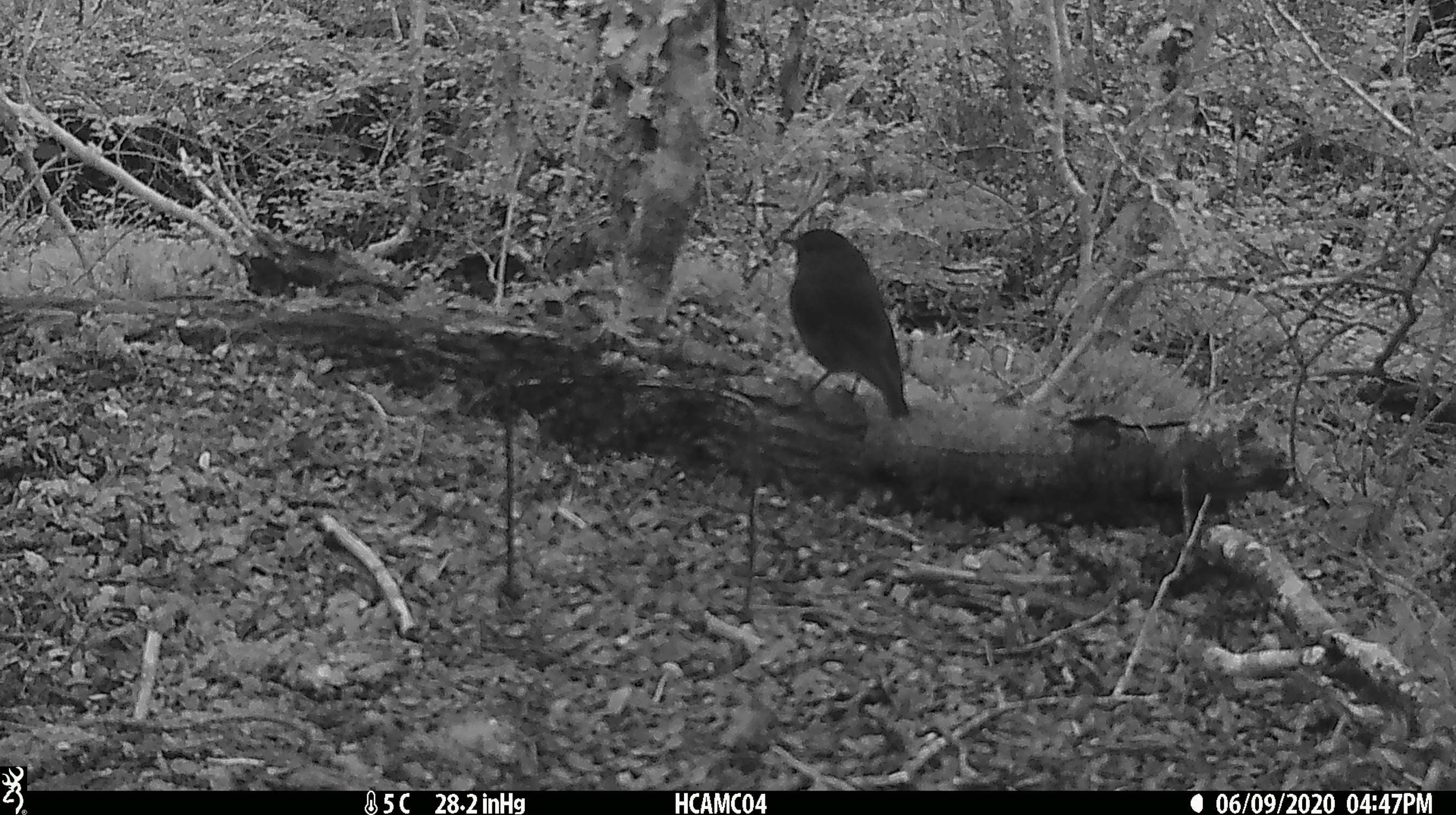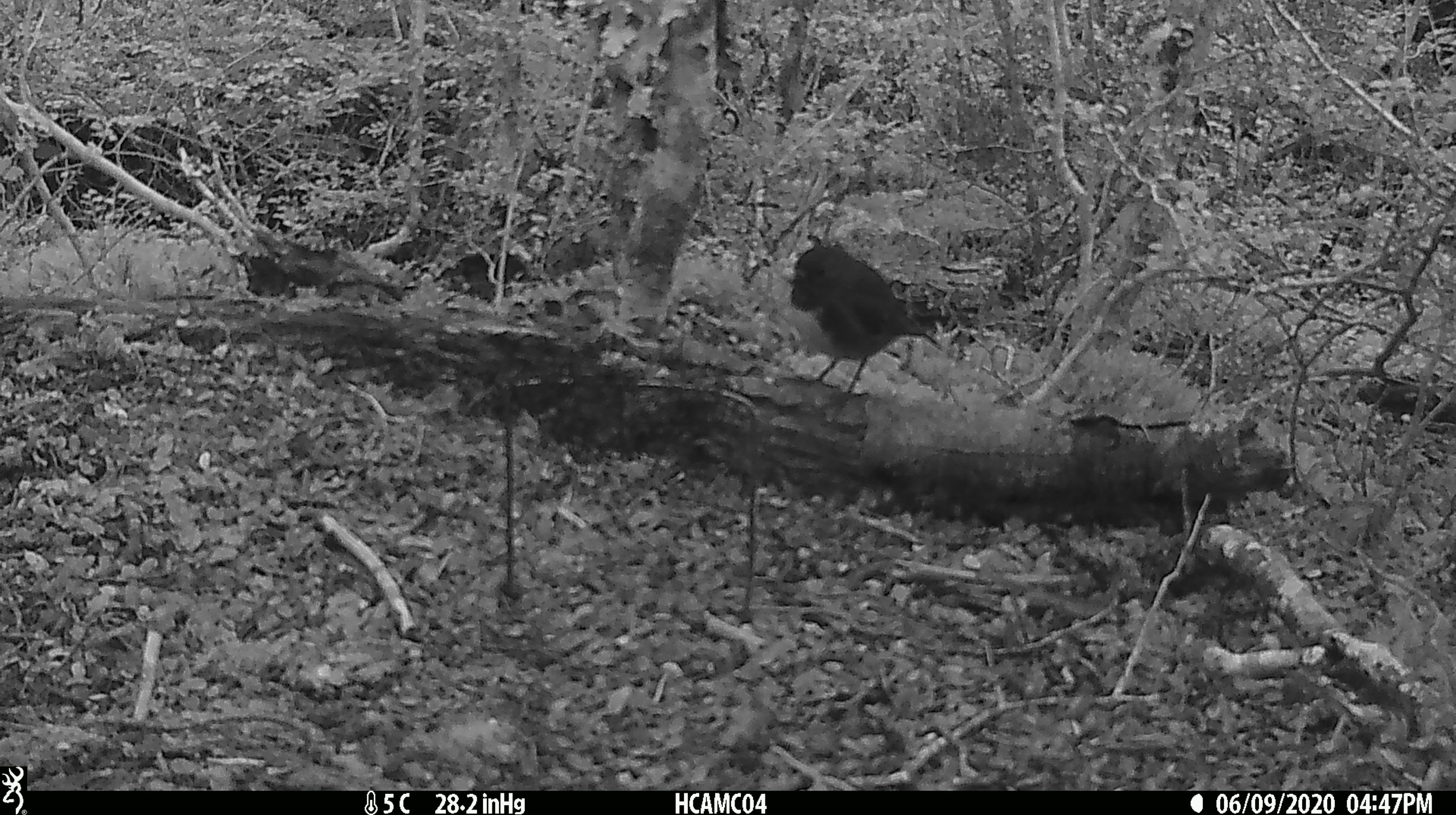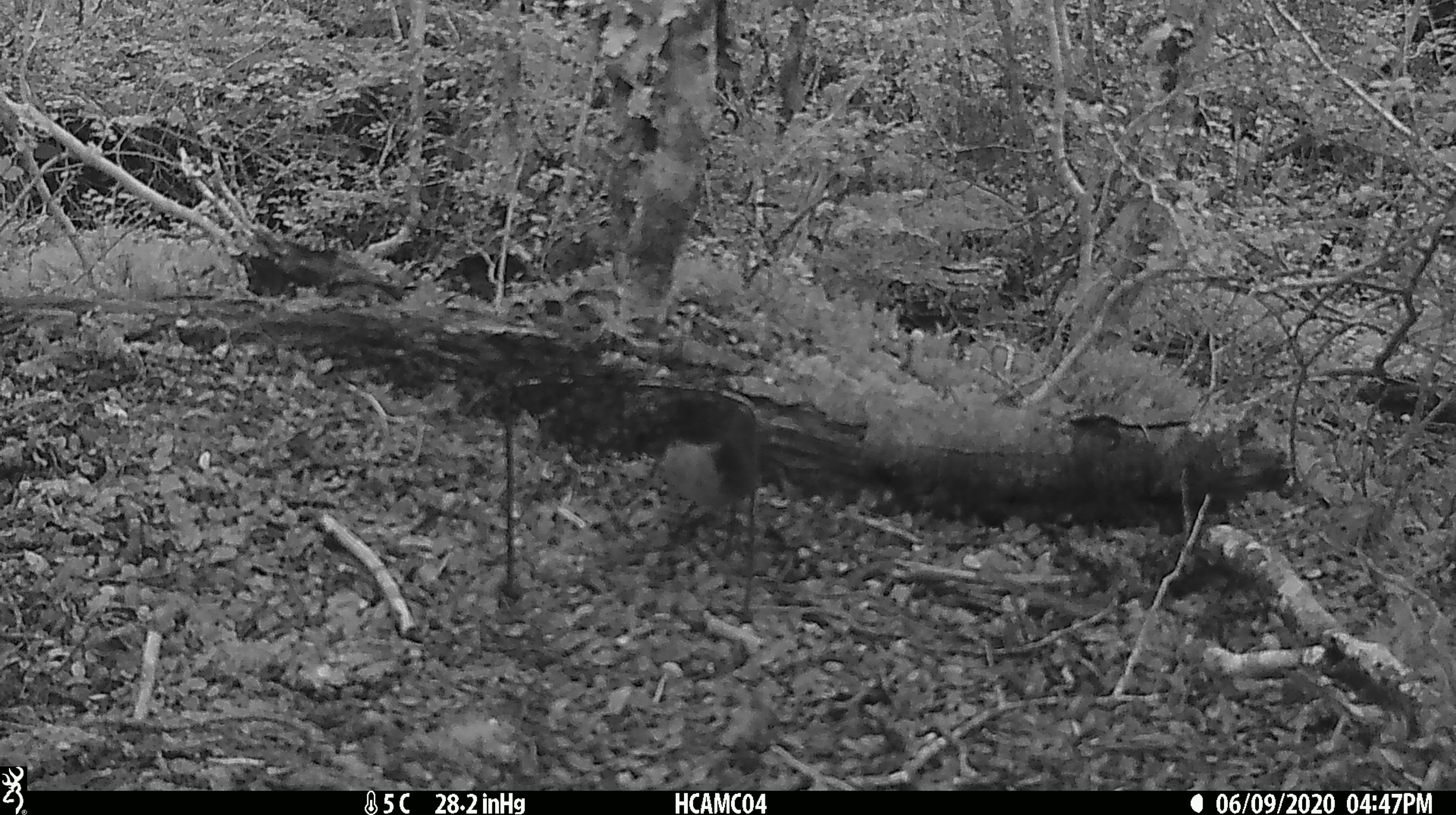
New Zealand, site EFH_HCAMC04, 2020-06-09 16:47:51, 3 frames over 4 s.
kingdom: Animalia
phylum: Chordata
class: Aves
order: Passeriformes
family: Petroicidae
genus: Petroica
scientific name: Petroica australis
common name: new zealand robin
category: robin